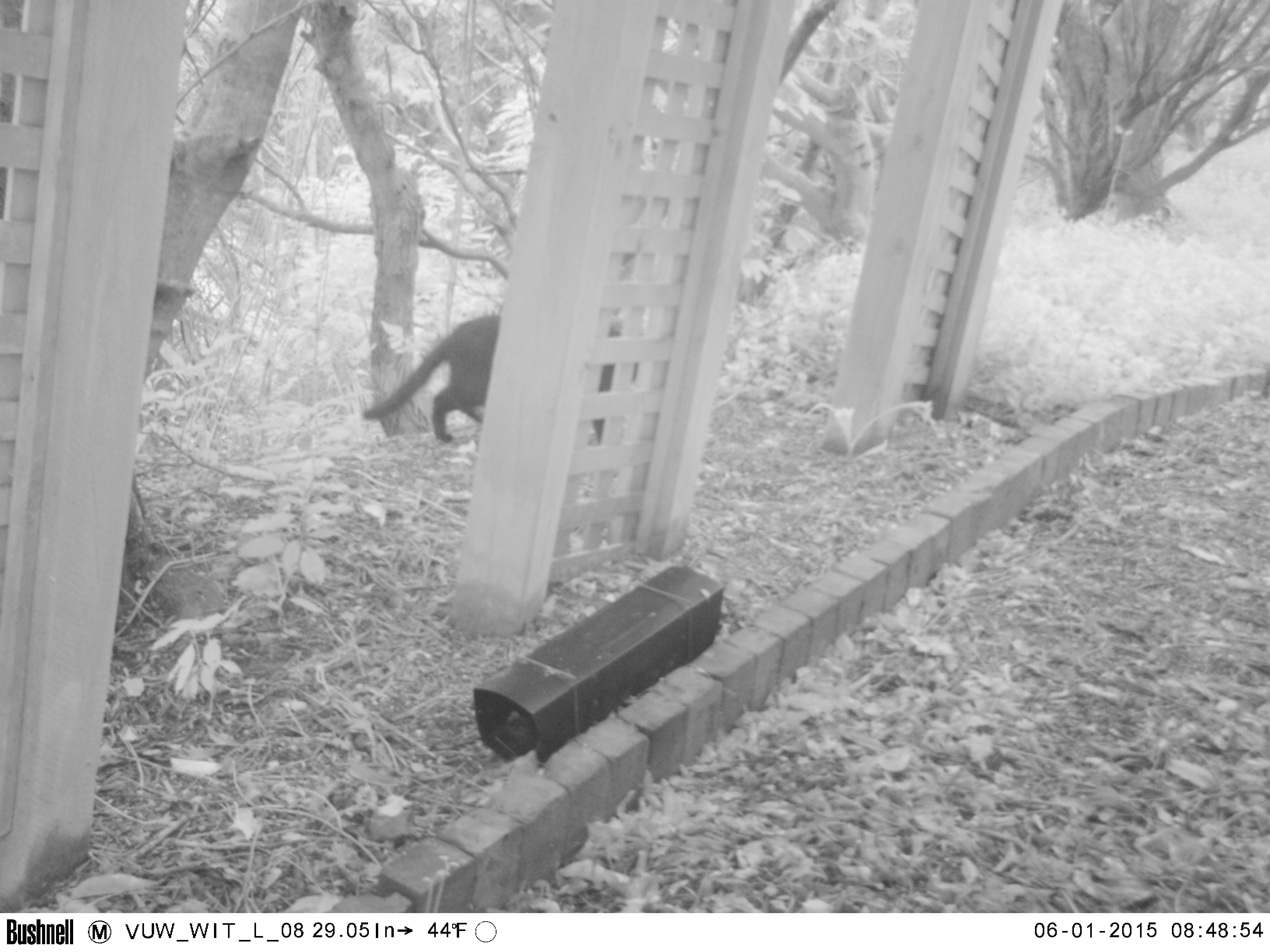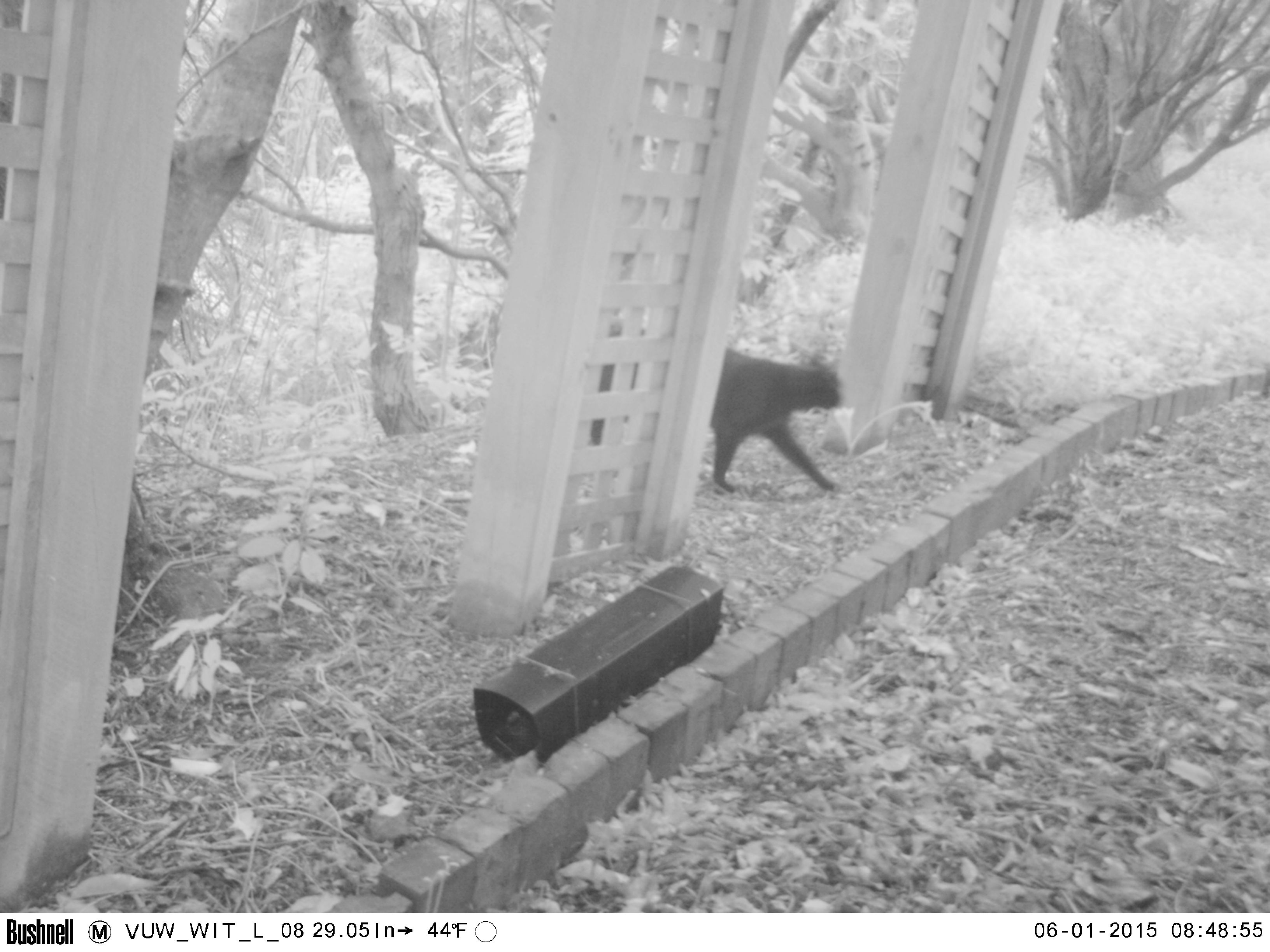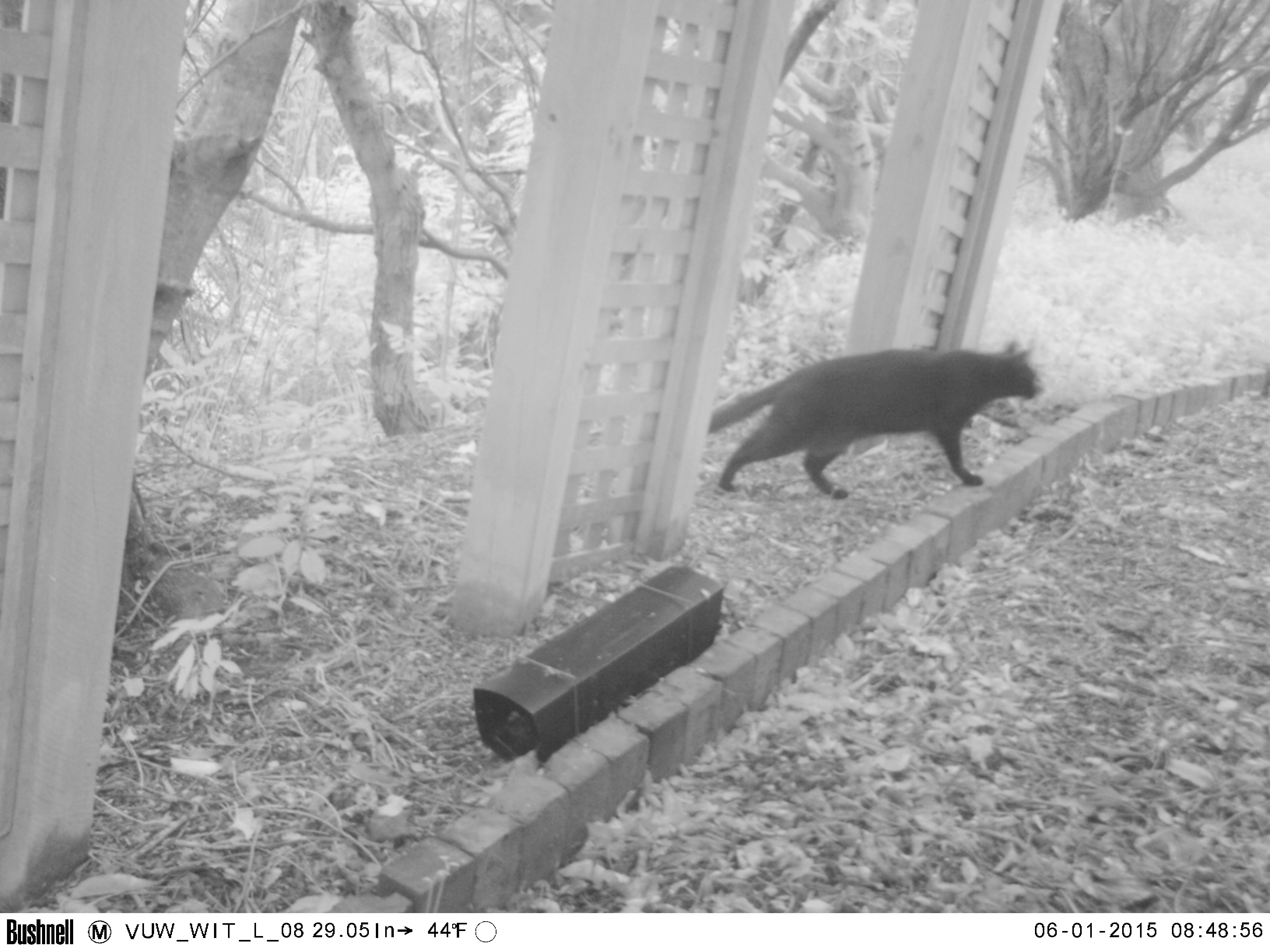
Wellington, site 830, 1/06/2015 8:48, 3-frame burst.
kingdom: Animalia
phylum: Chordata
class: Mammalia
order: Carnivora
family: Felidae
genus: Felis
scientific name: Felis catus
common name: cat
Cat (Felis catus).